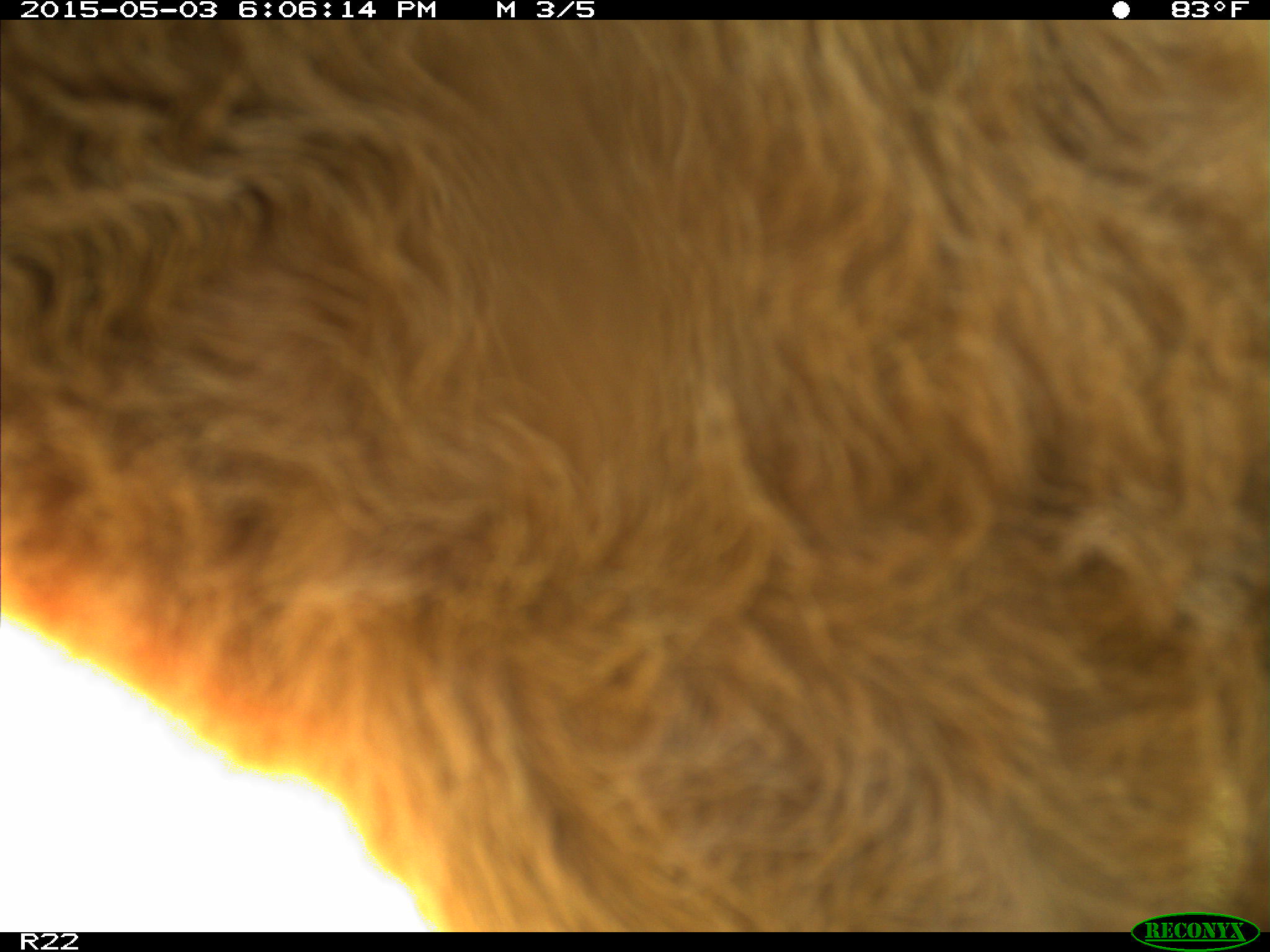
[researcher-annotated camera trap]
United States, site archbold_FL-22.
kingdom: Animalia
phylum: Chordata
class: Mammalia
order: Artiodactyla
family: Bovidae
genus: Bos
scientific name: Bos taurus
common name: domestic cow